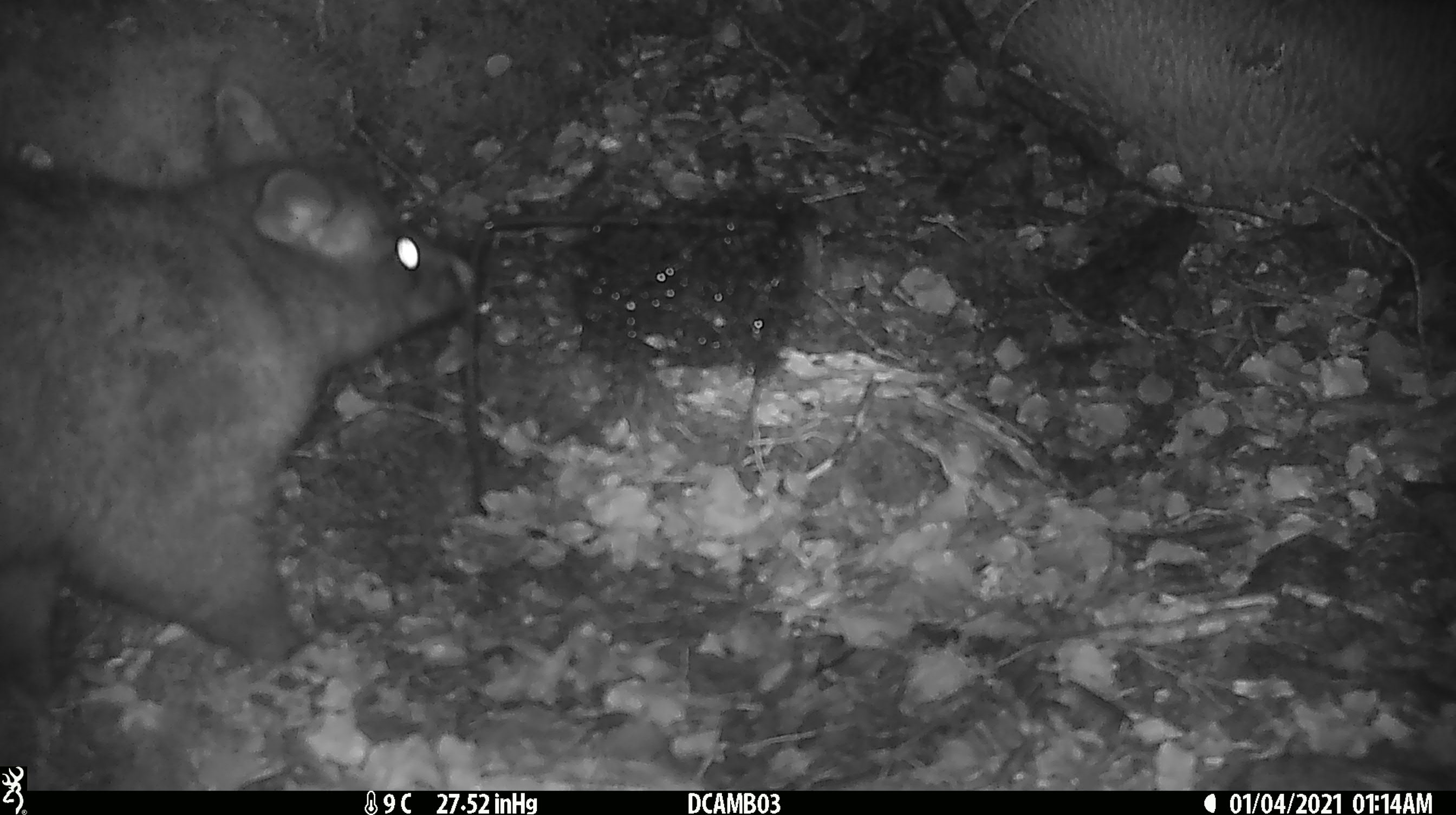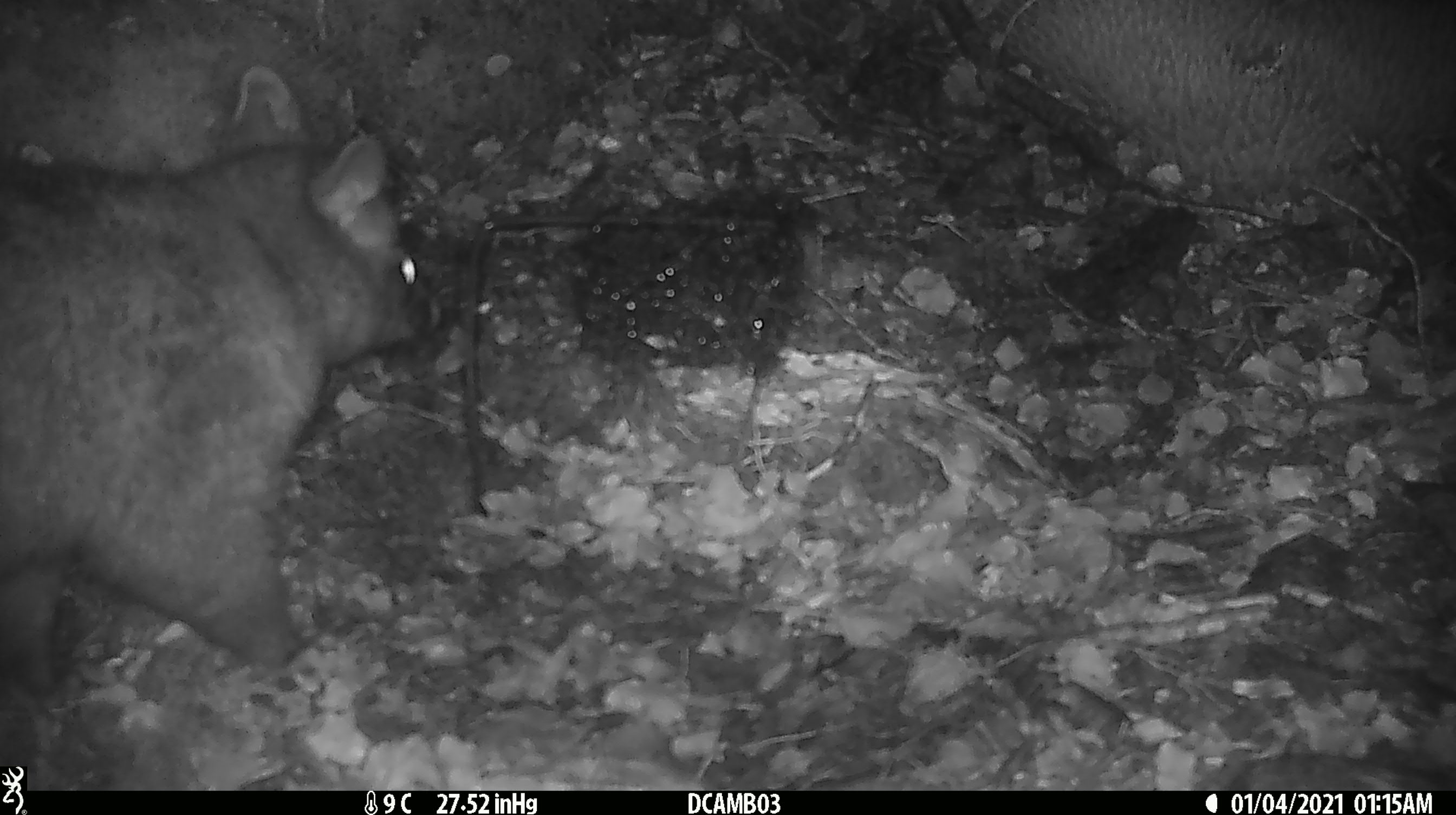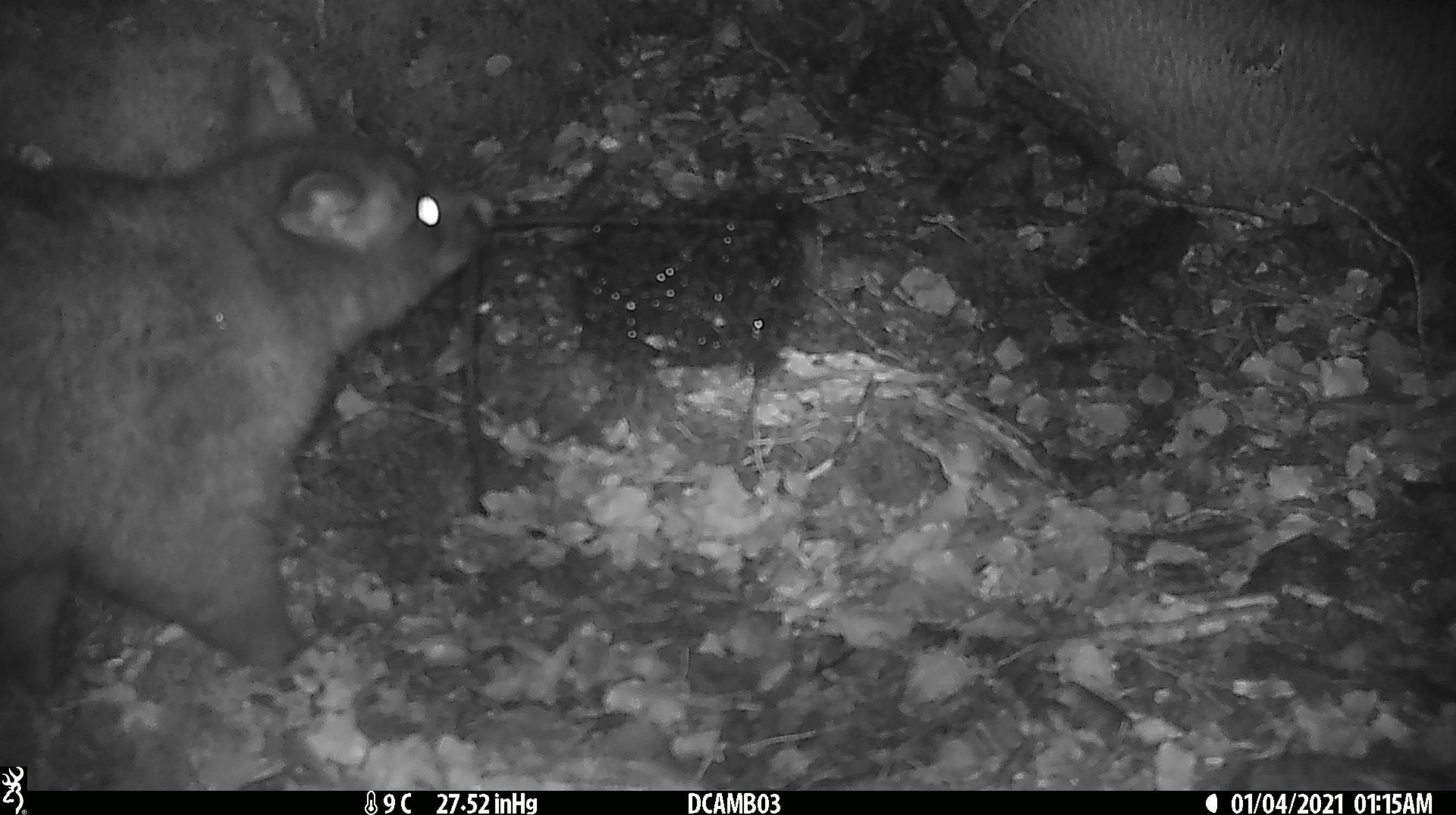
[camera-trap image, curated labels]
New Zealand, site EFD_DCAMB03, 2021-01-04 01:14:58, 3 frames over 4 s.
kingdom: Animalia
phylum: Chordata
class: Mammalia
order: Diprotodontia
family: Phalangeridae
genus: Trichosurus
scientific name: Trichosurus vulpecula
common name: common brushtail possum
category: possum